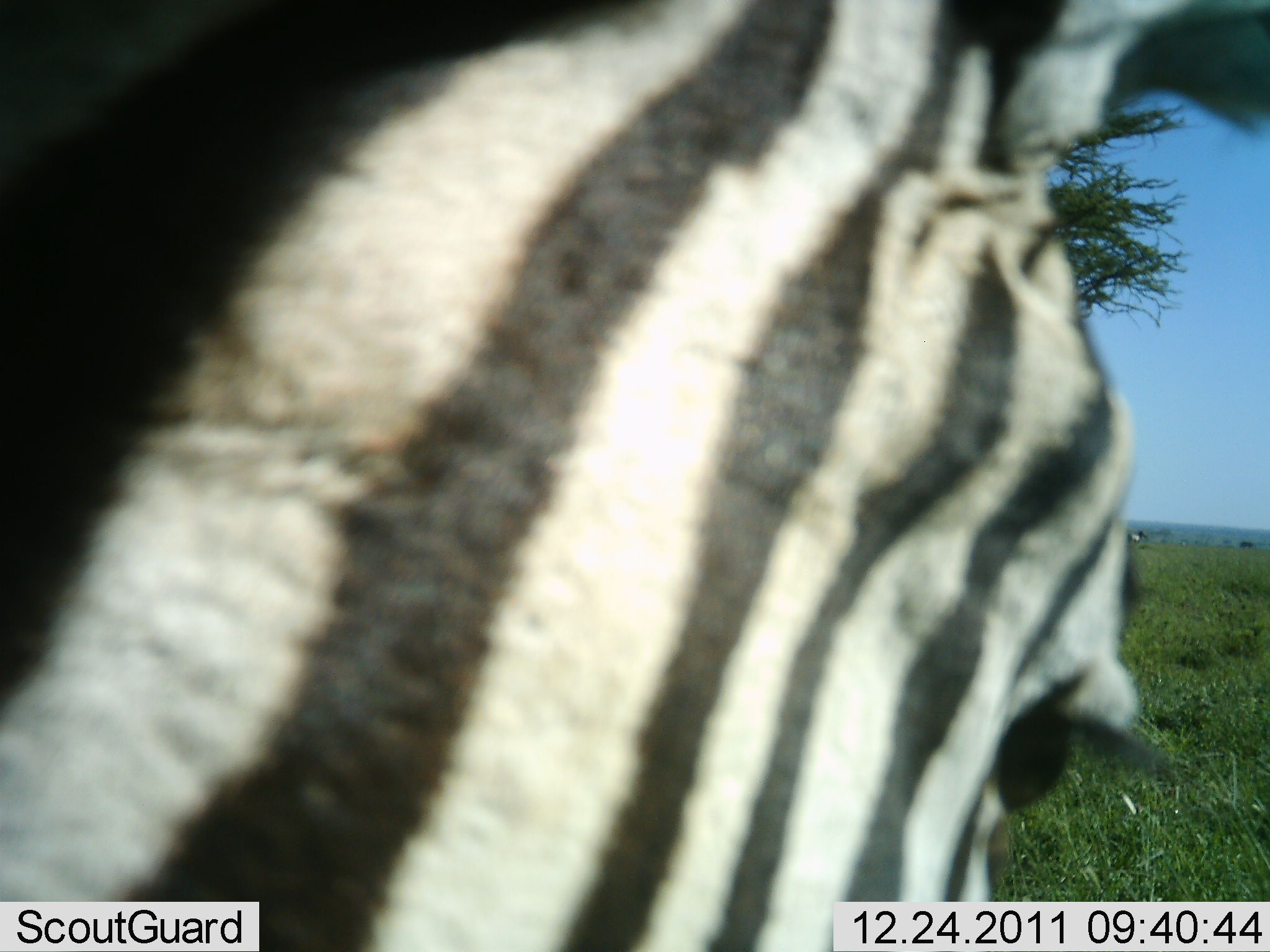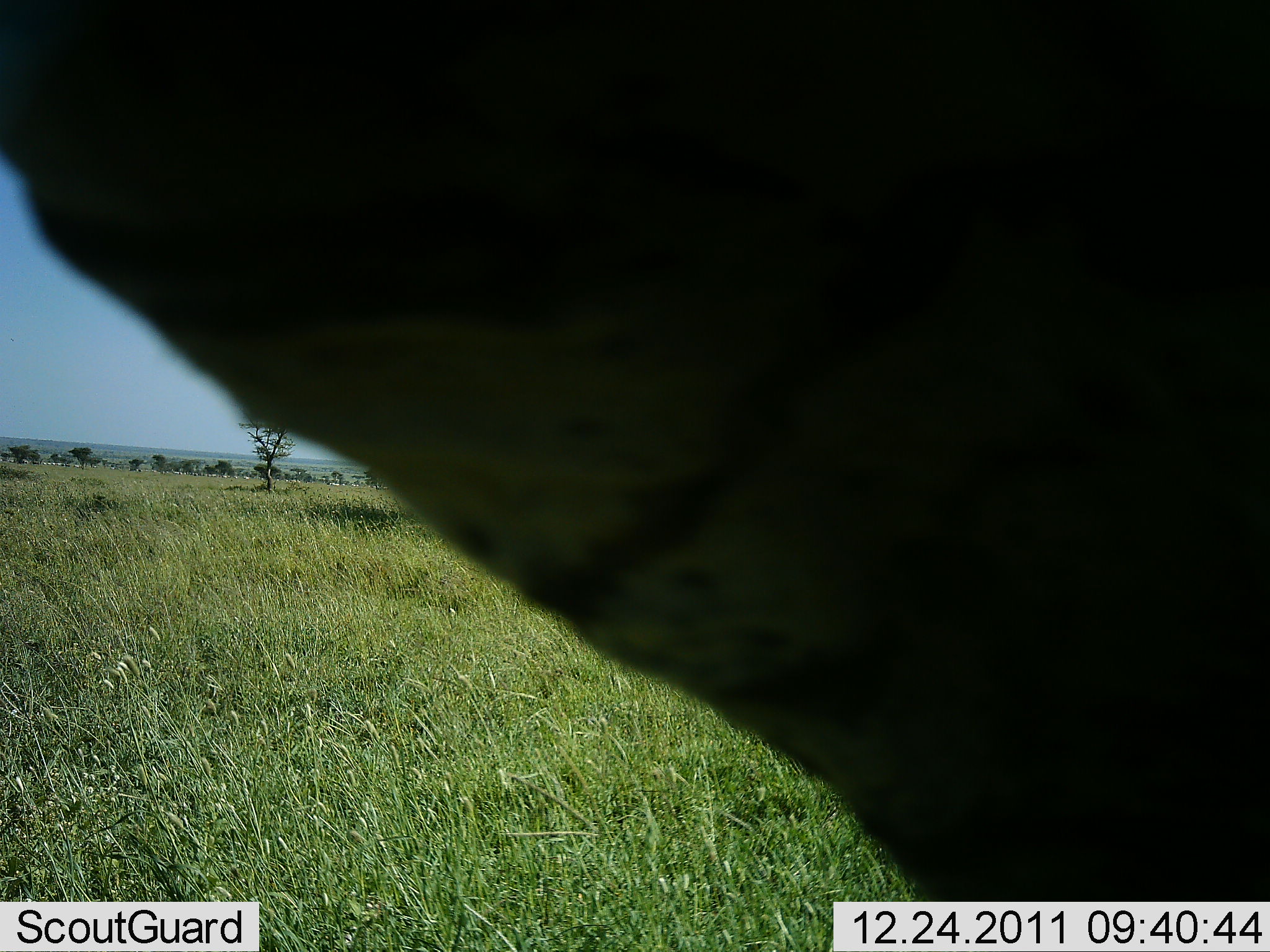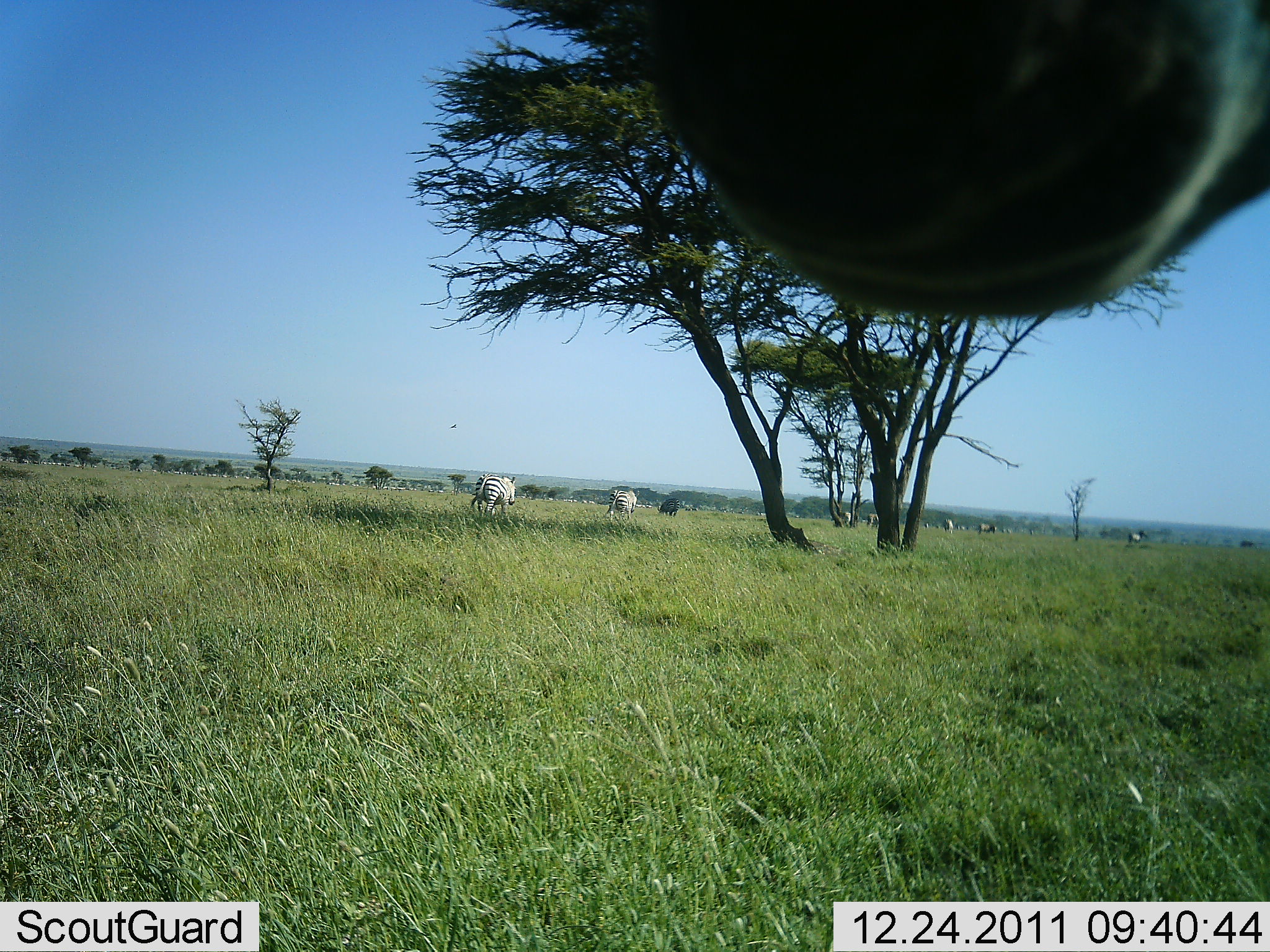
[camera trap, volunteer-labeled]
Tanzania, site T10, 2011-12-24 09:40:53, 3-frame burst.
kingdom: Animalia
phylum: Chordata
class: Mammalia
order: Perissodactyla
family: Equidae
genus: Equus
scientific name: Equus quagga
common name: plains zebra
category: zebra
Zebra (plains zebra) (Equus quagga), count 5. Behavior (volunteer vote fractions): standing 53%, resting 0%, moving 53%, interacting 7%. Young present (vote fraction): 0%. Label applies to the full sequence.